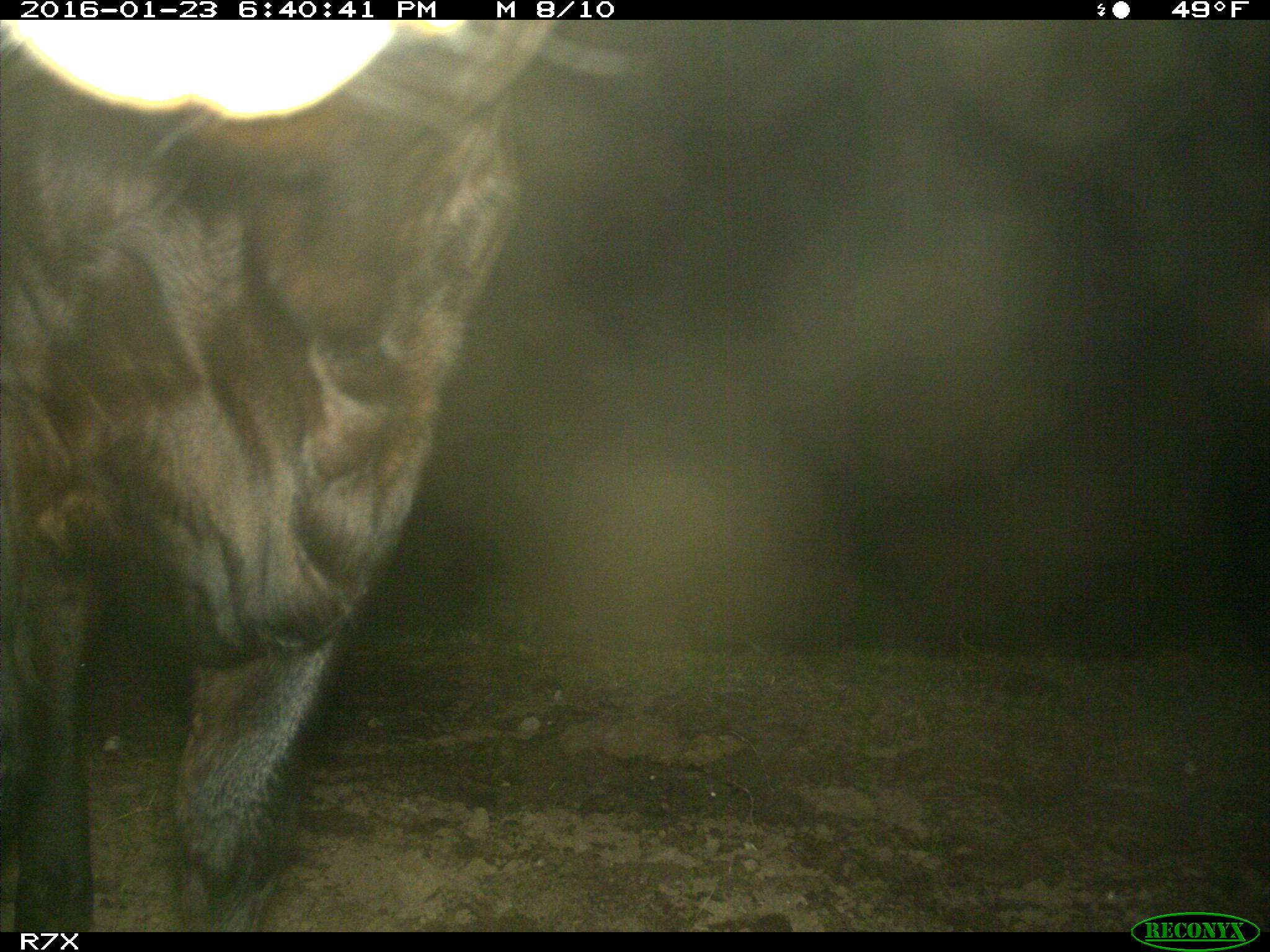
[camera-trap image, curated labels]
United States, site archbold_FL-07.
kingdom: Animalia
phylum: Chordata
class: Mammalia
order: Artiodactyla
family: Bovidae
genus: Bos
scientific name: Bos taurus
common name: domestic cow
Bos taurus (domestic cow).